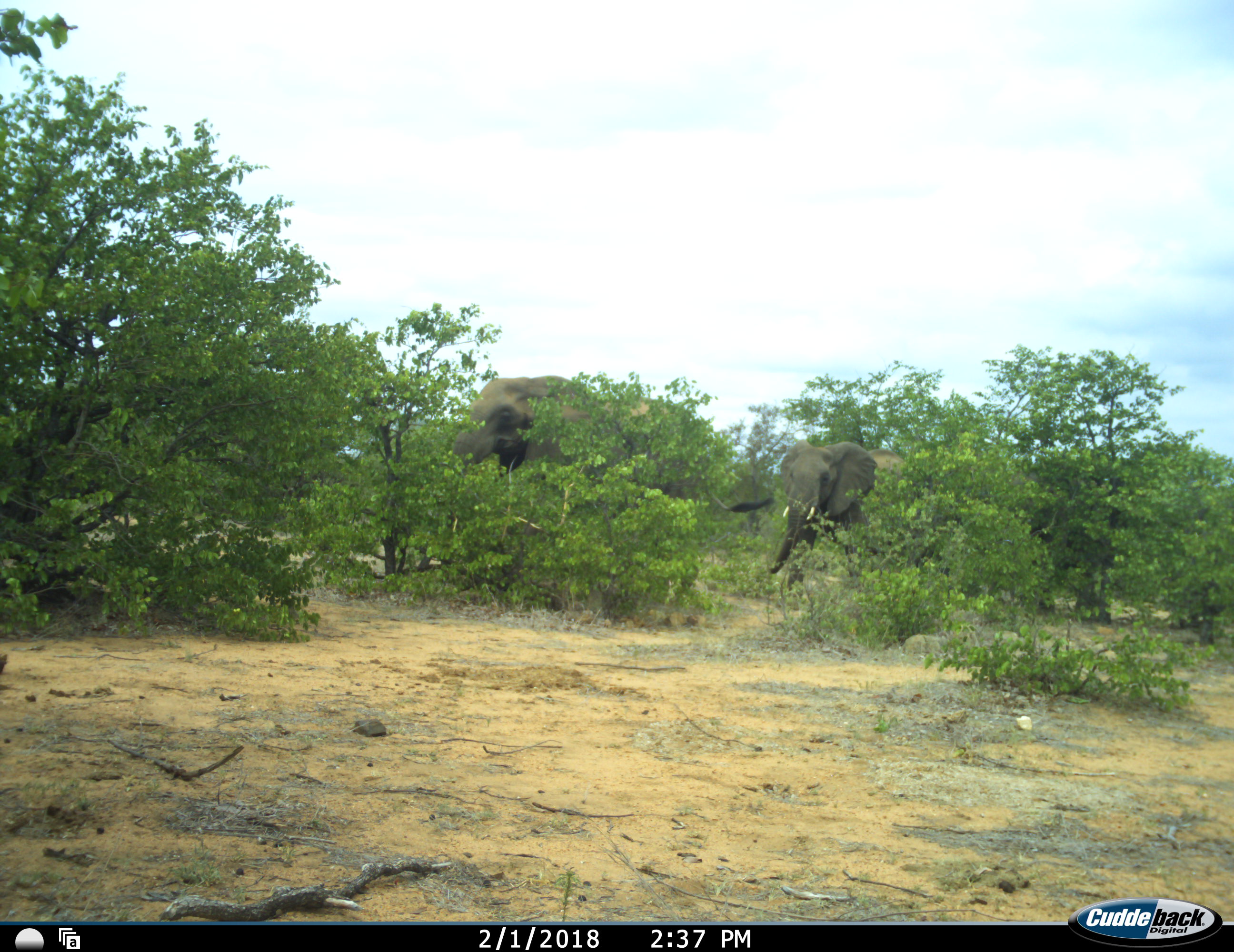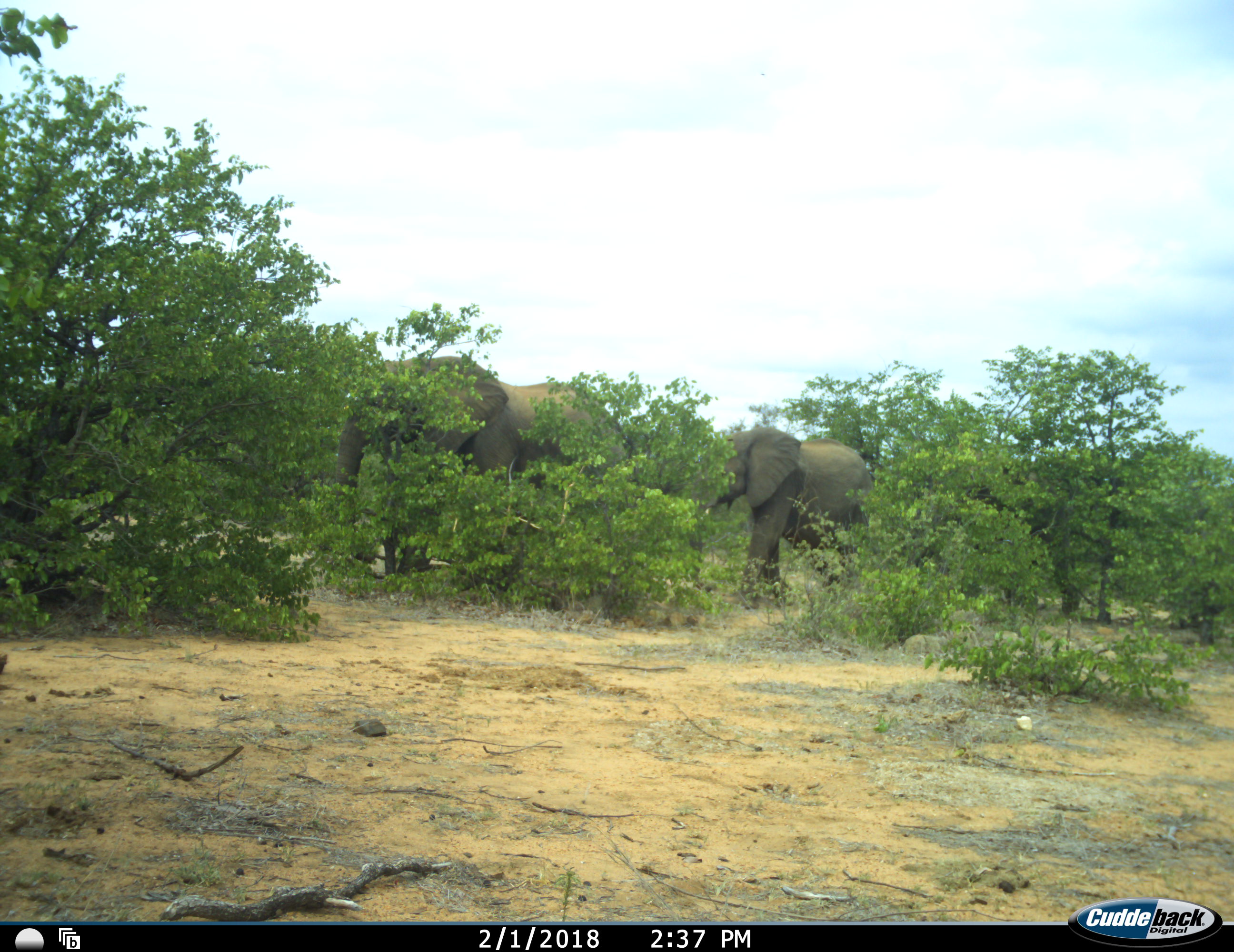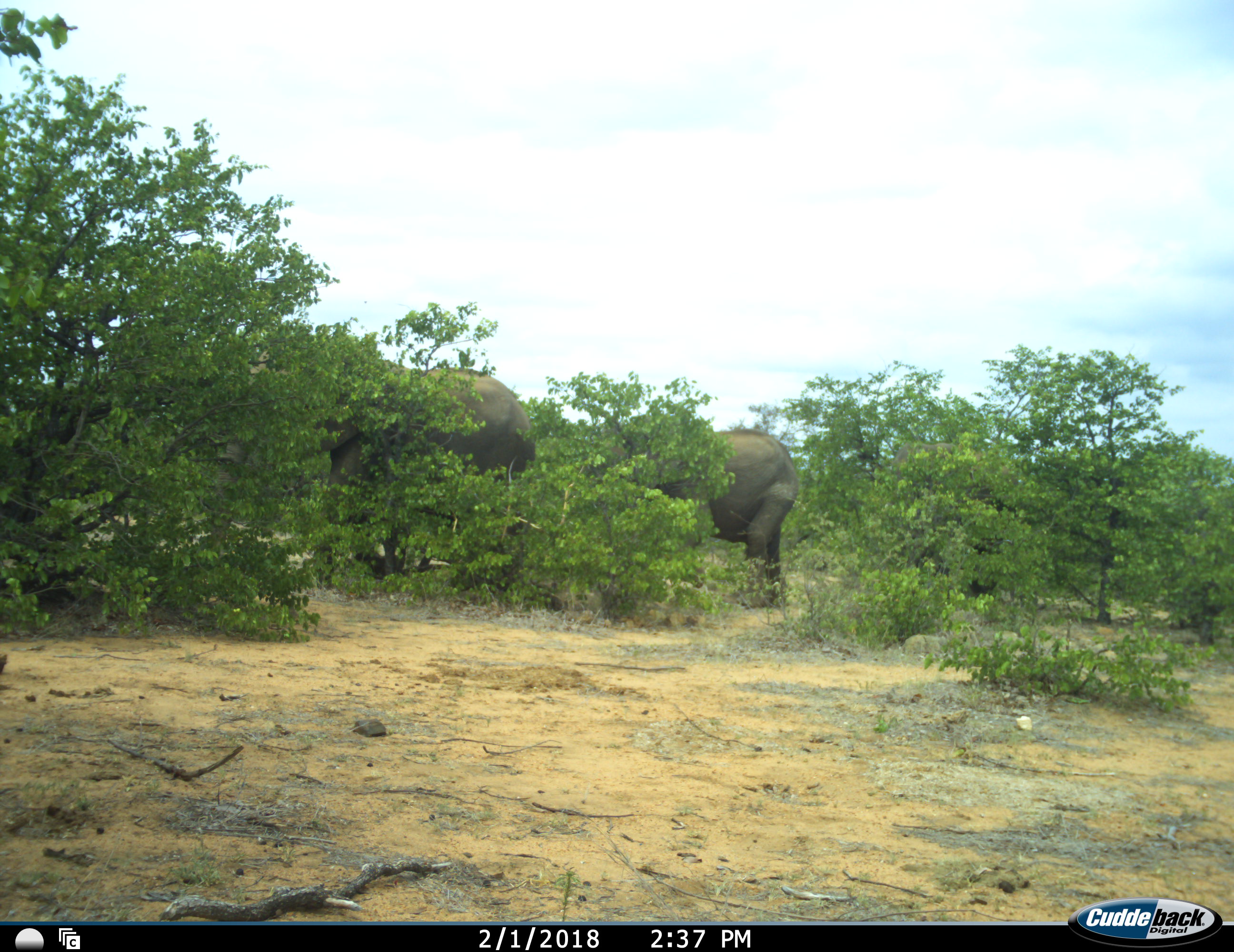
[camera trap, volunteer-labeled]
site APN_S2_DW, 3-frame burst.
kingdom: Animalia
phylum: Chordata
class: Mammalia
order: Proboscidea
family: Elephantidae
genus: Loxodonta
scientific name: Loxodonta africana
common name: african bush elephant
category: elephant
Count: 3.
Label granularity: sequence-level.